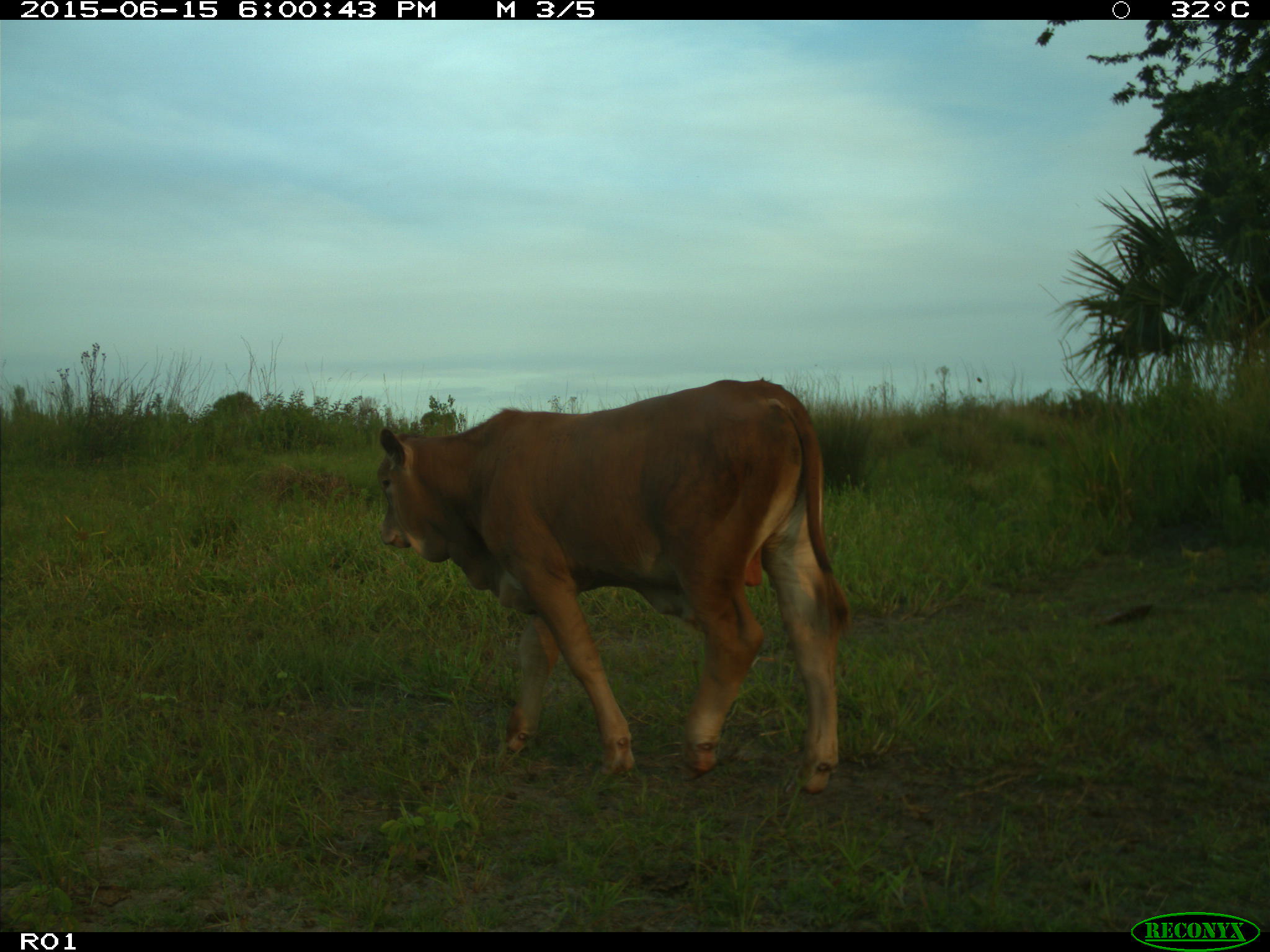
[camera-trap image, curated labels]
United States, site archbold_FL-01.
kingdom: Animalia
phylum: Chordata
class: Mammalia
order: Artiodactyla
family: Bovidae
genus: Bos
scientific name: Bos taurus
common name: domestic cow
Bos taurus (domestic cow).